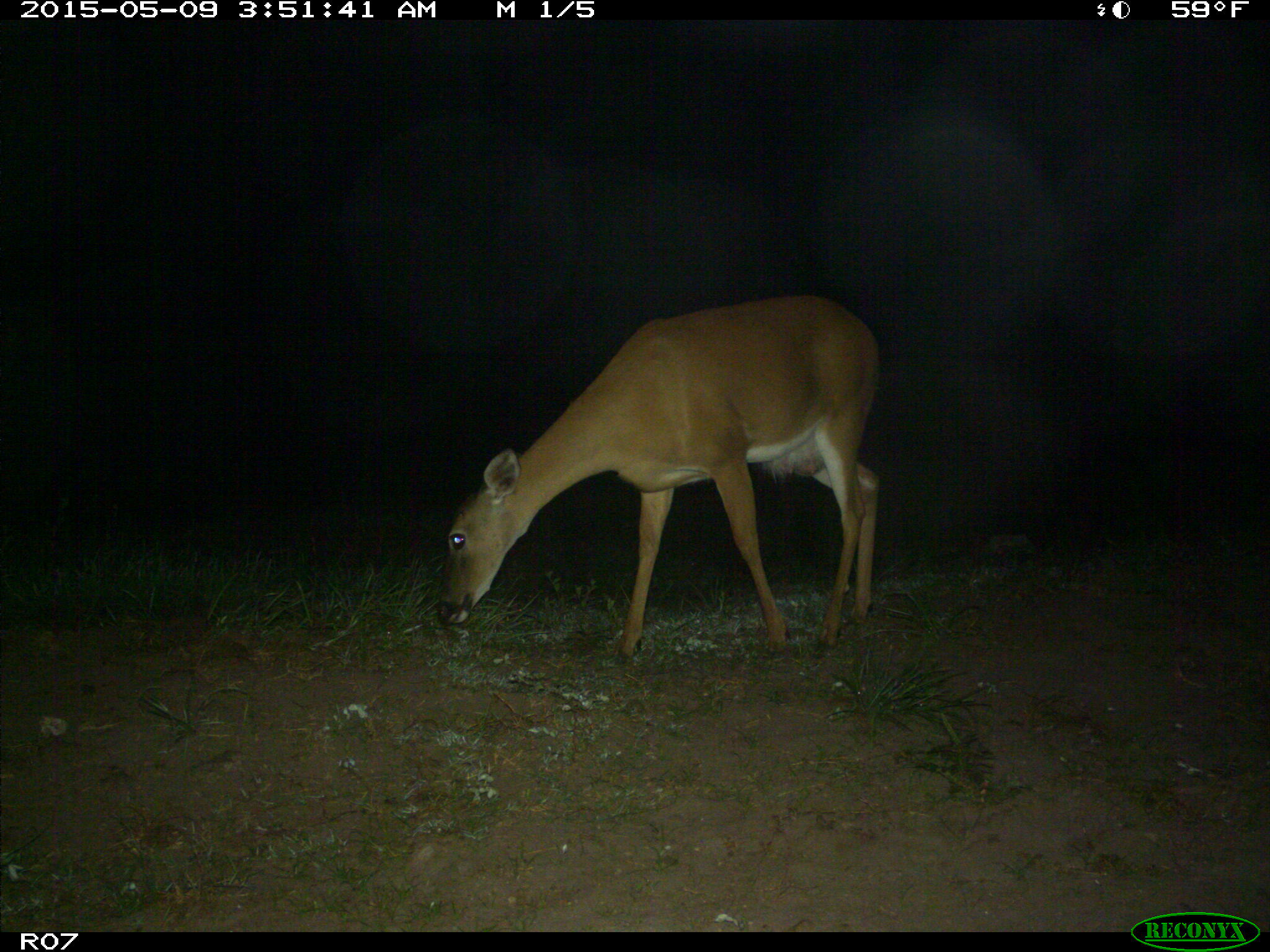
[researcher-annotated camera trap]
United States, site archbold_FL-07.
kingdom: Animalia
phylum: Chordata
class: Mammalia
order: Artiodactyla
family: Cervidae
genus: Odocoileus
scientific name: Odocoileus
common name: deer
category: unidentified deer